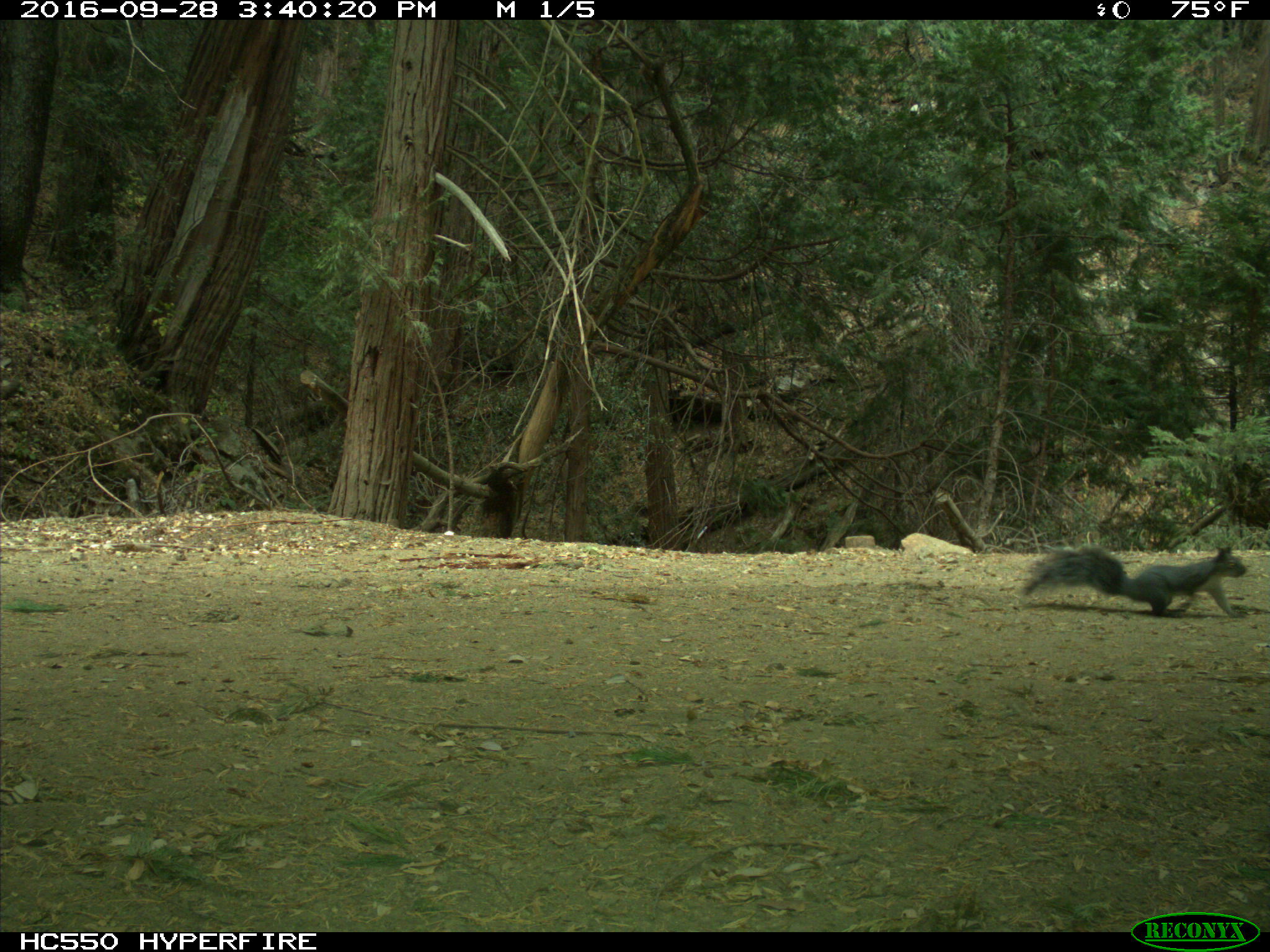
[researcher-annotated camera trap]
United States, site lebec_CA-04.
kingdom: Animalia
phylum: Chordata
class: Mammalia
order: Rodentia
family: Sciuridae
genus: Sciurus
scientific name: Sciurus carolinensis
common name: eastern gray squirrel